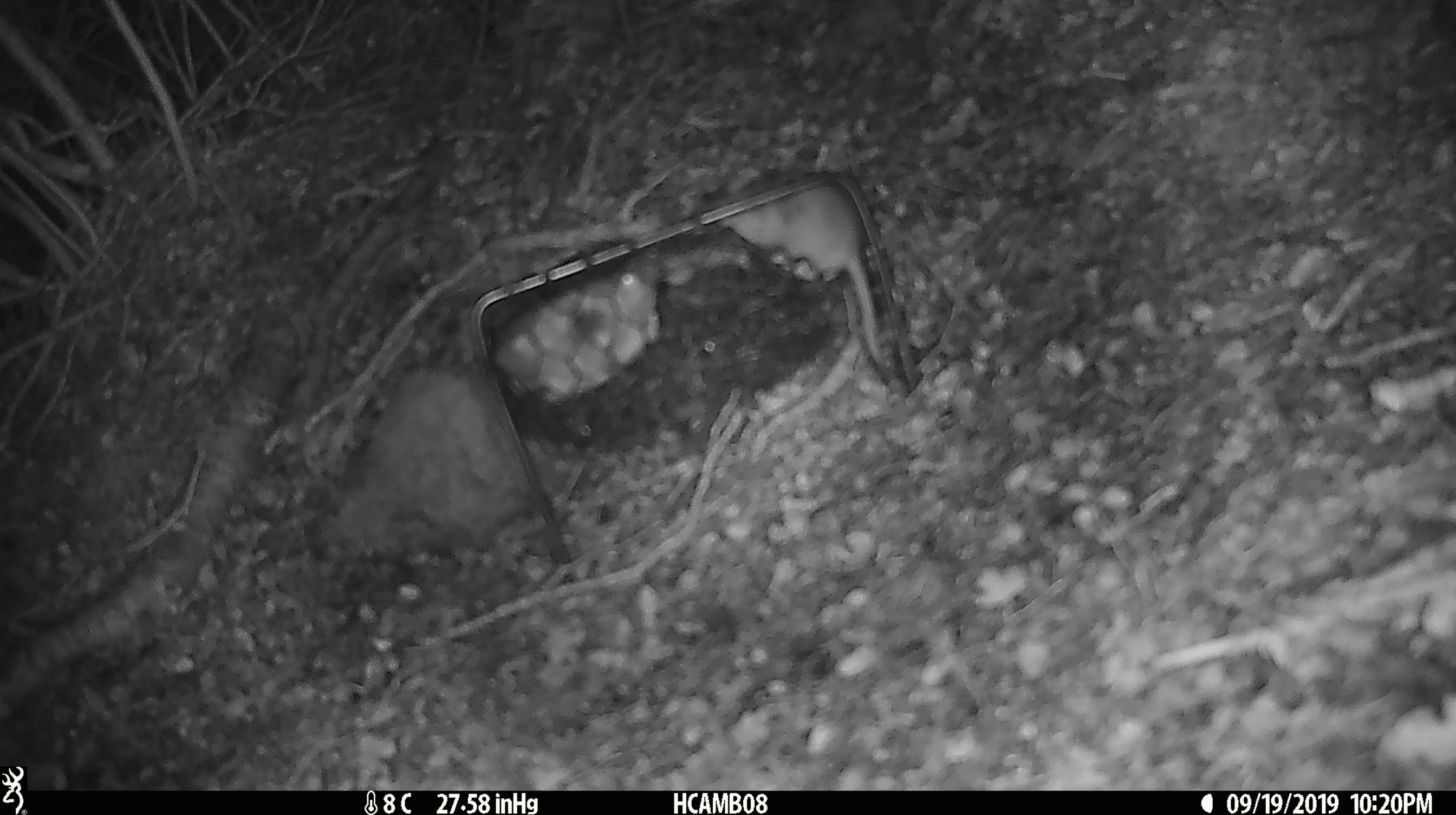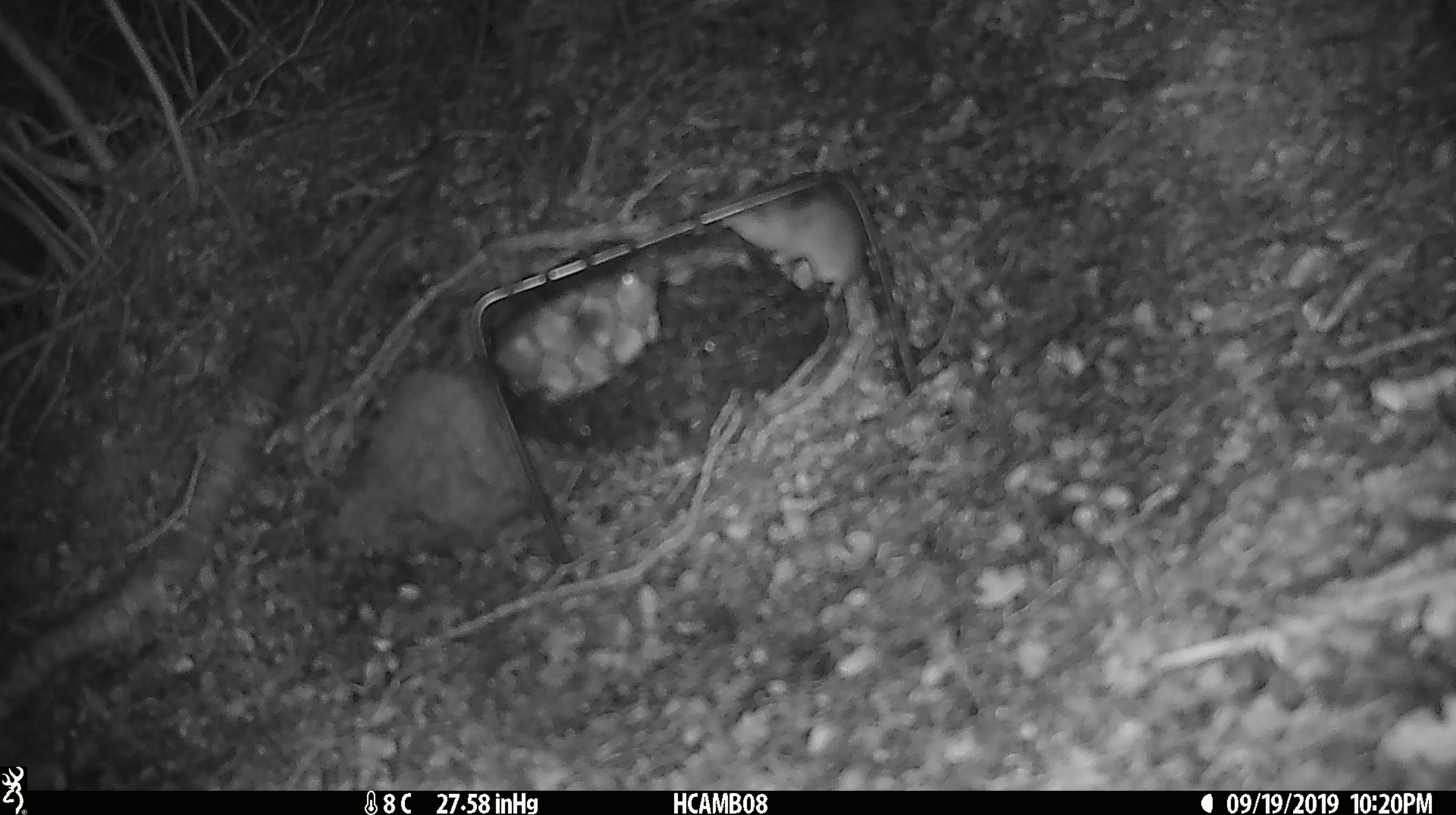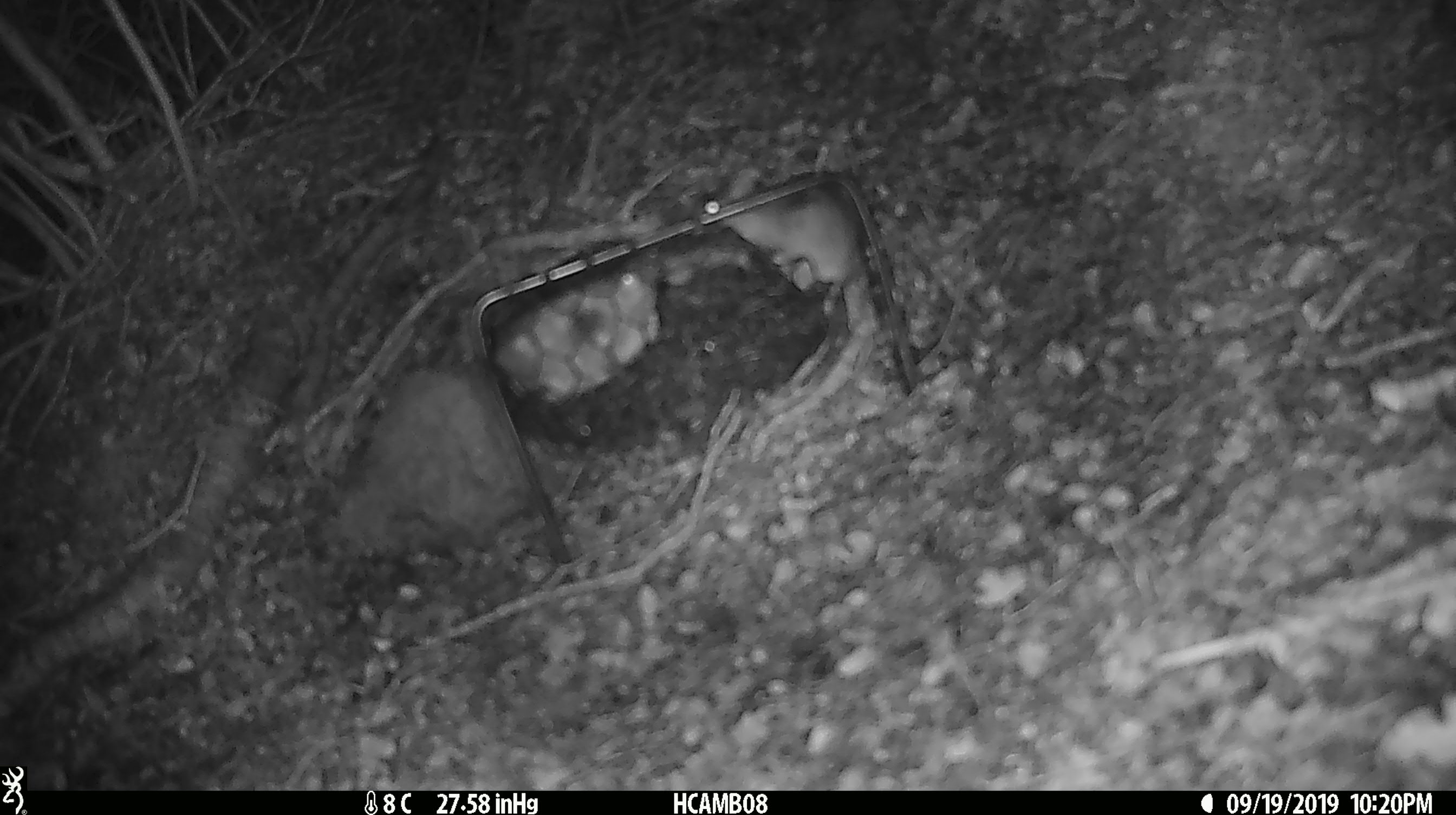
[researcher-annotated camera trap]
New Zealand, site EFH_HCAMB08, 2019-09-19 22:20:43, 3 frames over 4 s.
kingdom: Animalia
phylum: Chordata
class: Mammalia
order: Rodentia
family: Muridae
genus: Mus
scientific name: Mus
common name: mouse